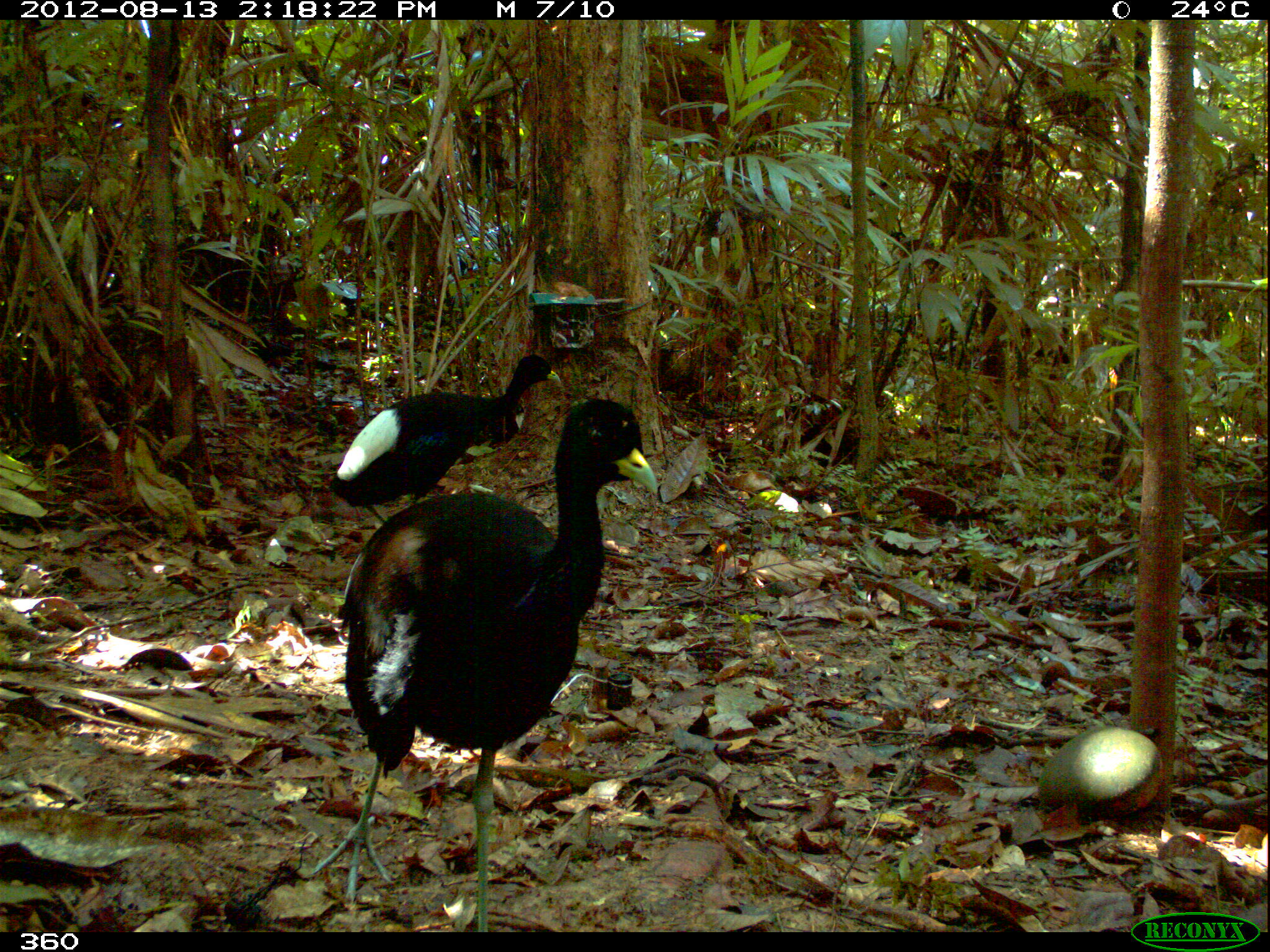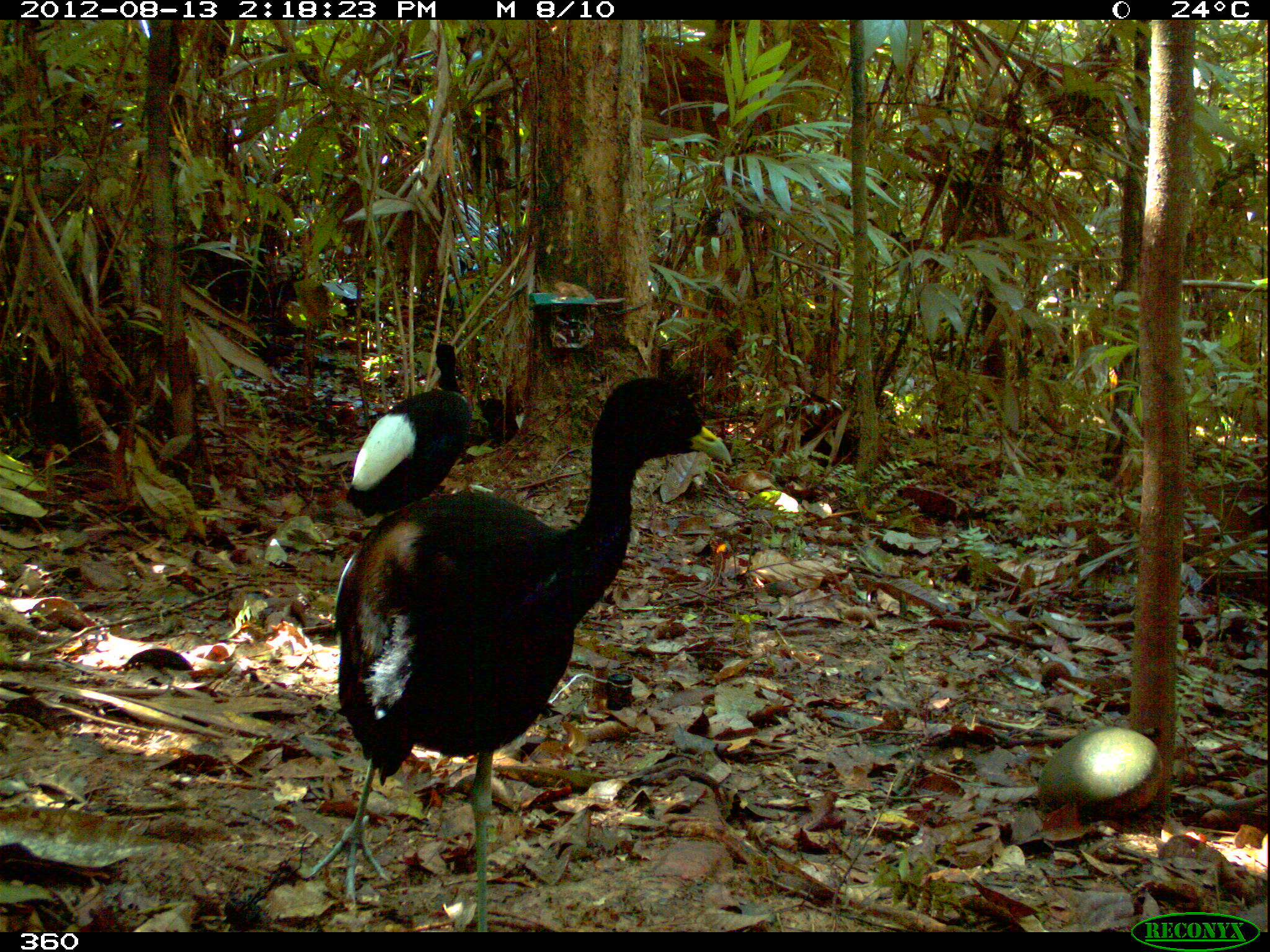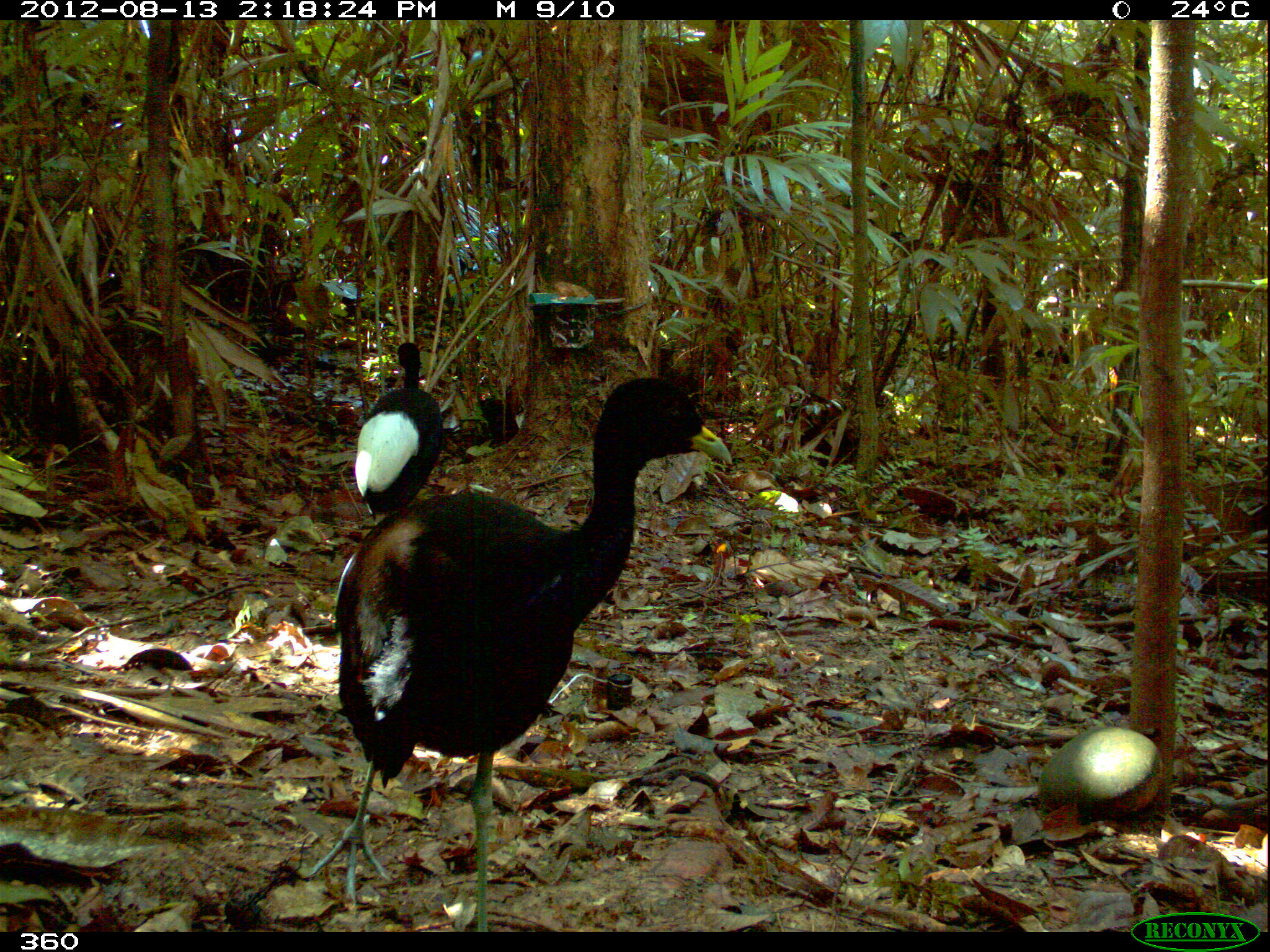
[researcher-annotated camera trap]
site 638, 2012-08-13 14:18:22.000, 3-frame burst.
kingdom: Animalia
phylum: Chordata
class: Aves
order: Gruiformes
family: Psophiidae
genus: Psophia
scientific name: Psophia leucoptera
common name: pale-winged trumpeter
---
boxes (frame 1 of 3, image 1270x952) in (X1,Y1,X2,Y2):
psophia leucoptera: (311,398,657,930); (329,355,560,525)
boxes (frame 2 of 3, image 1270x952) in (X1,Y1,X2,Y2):
psophia leucoptera: (304,382,729,936); (343,343,471,517)